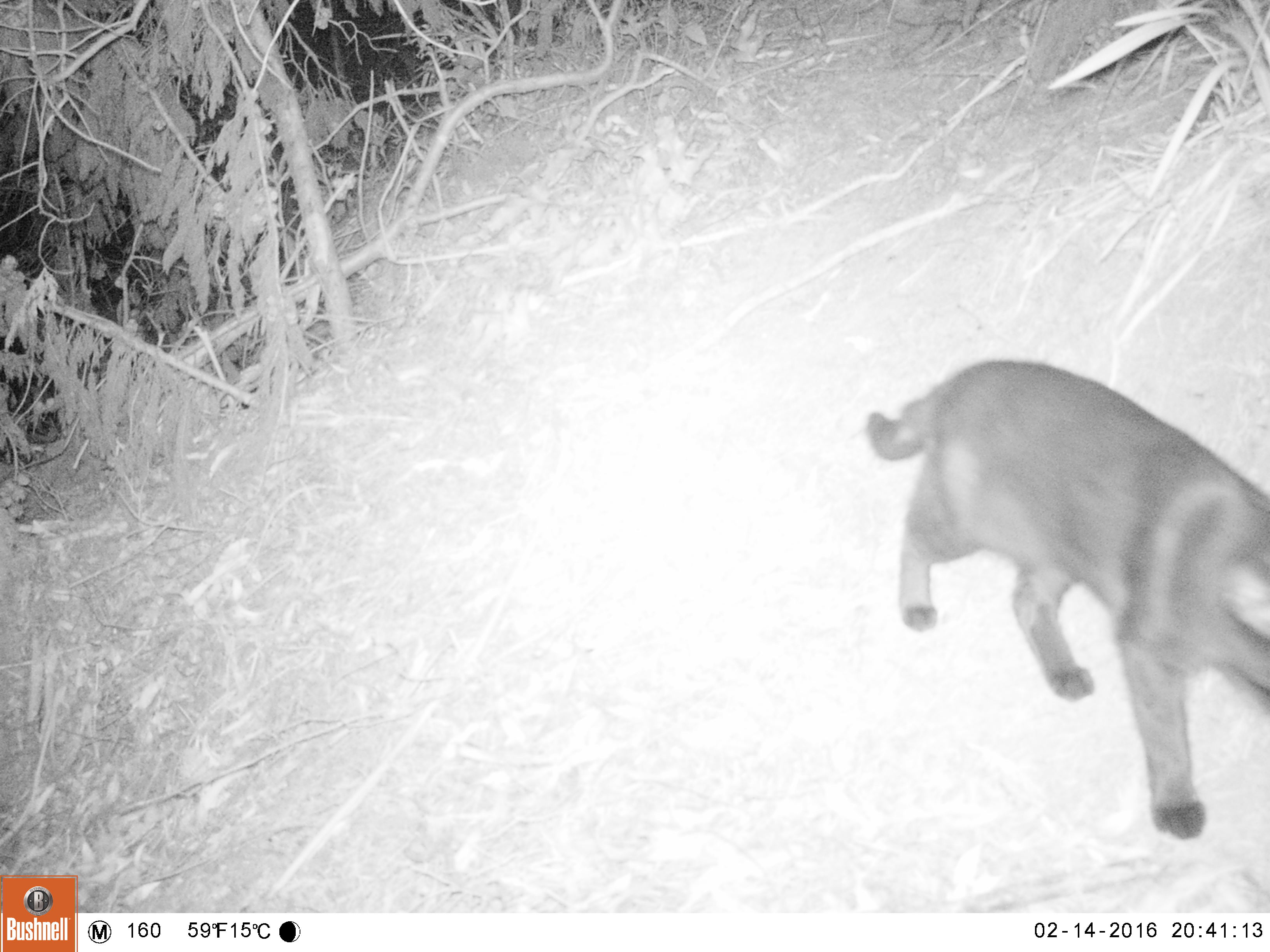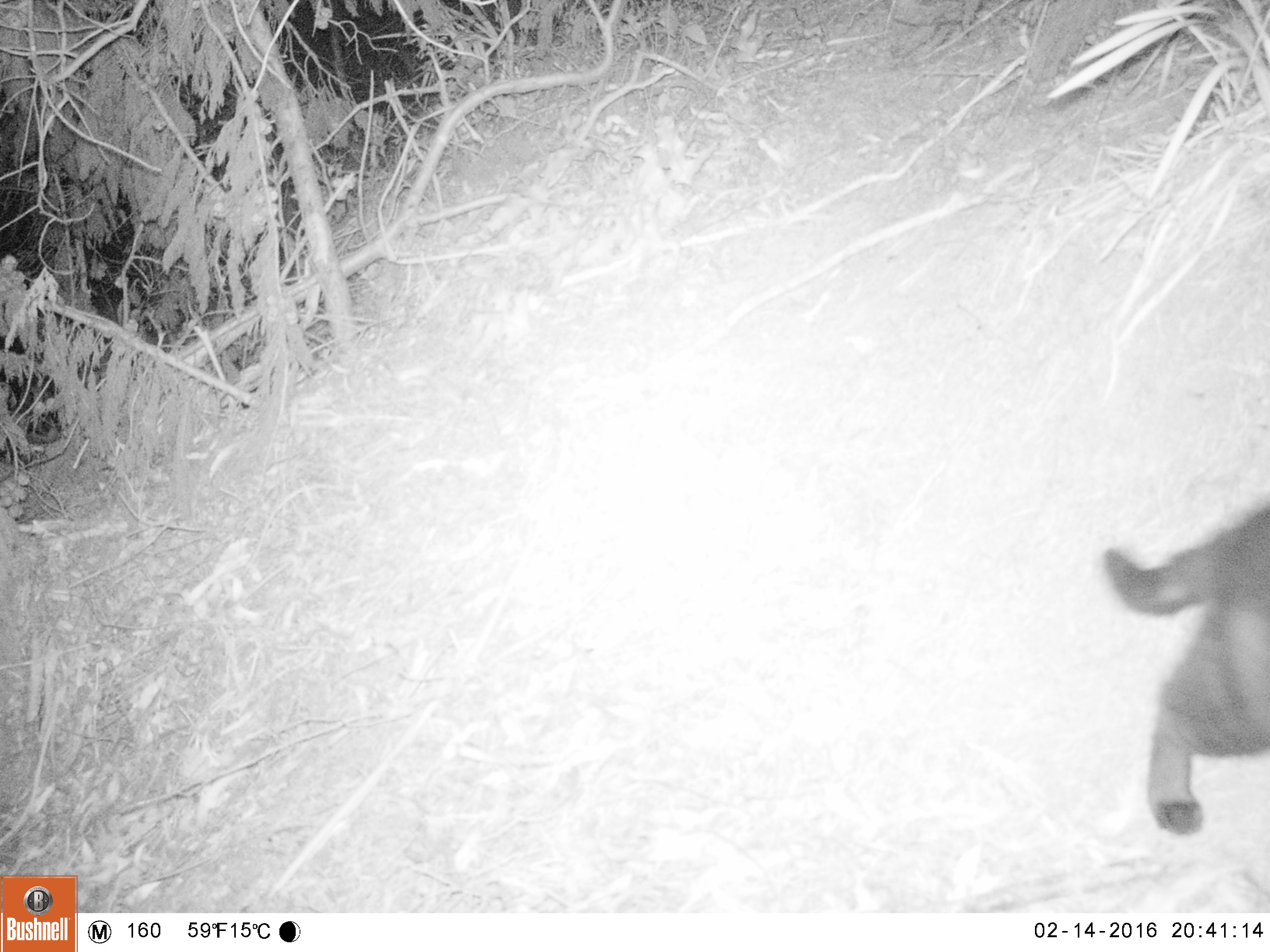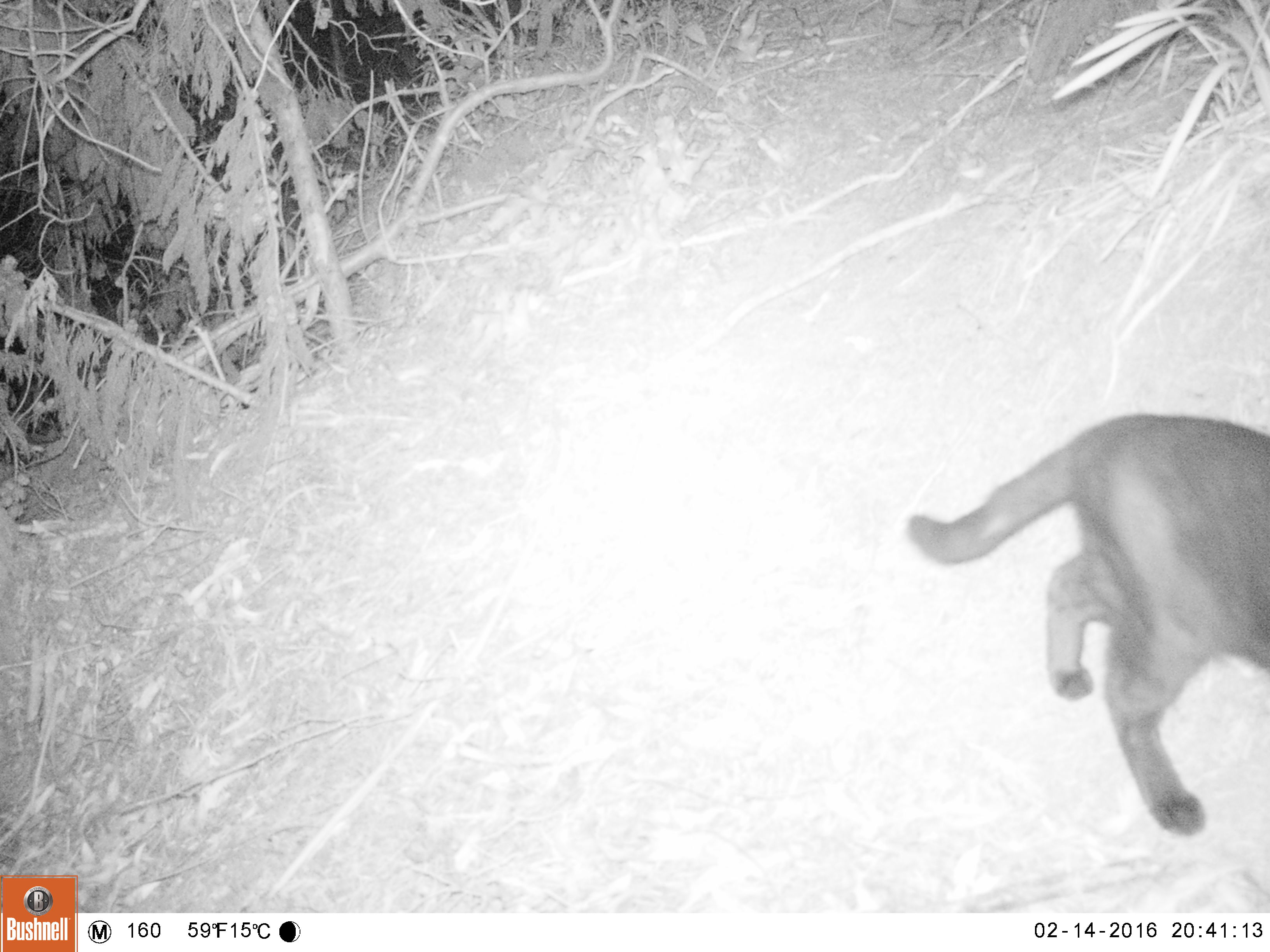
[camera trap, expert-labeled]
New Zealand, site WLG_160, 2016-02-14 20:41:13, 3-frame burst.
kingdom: Animalia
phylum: Chordata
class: Mammalia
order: Carnivora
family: Felidae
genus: Felis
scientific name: Felis catus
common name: domestic cat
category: cat